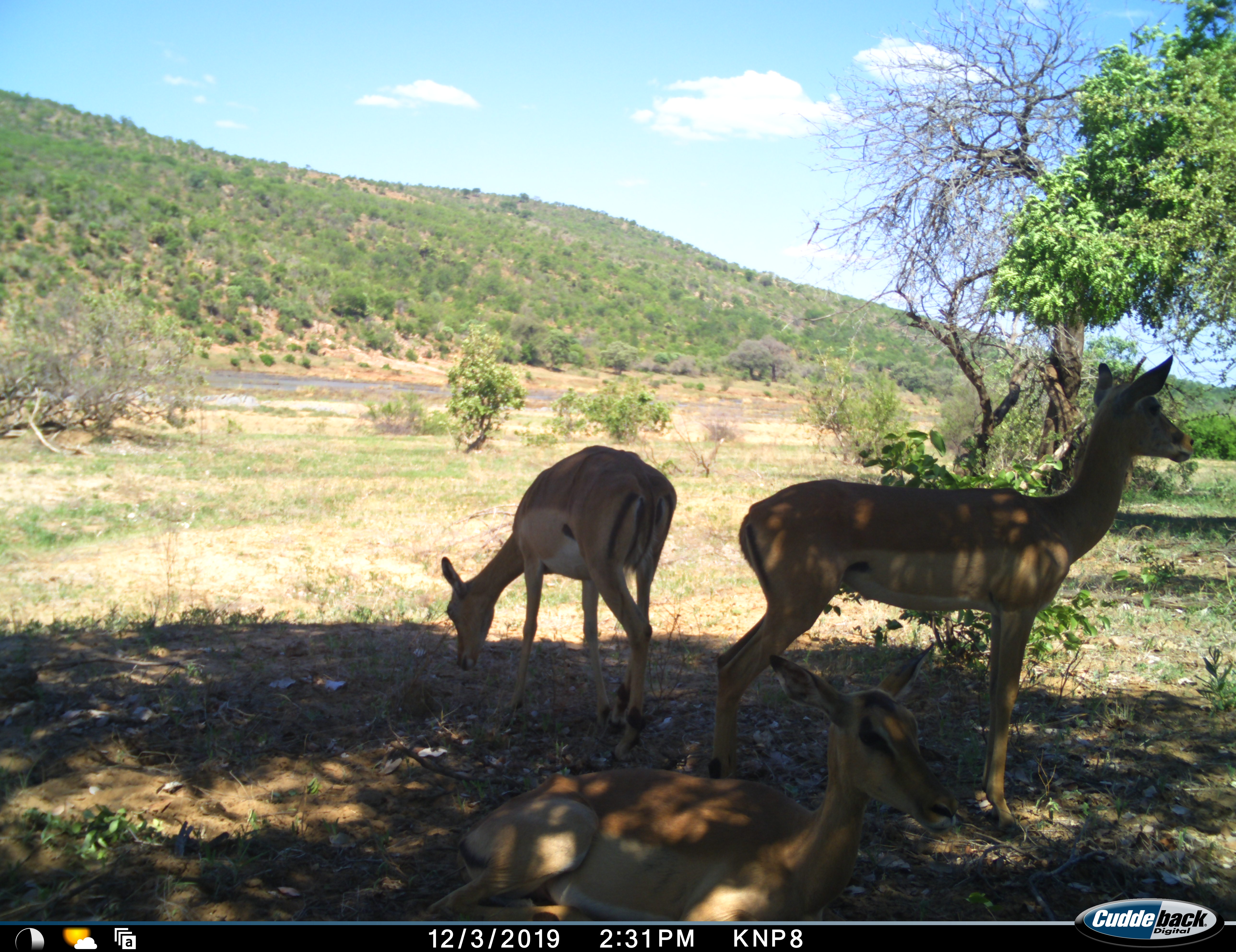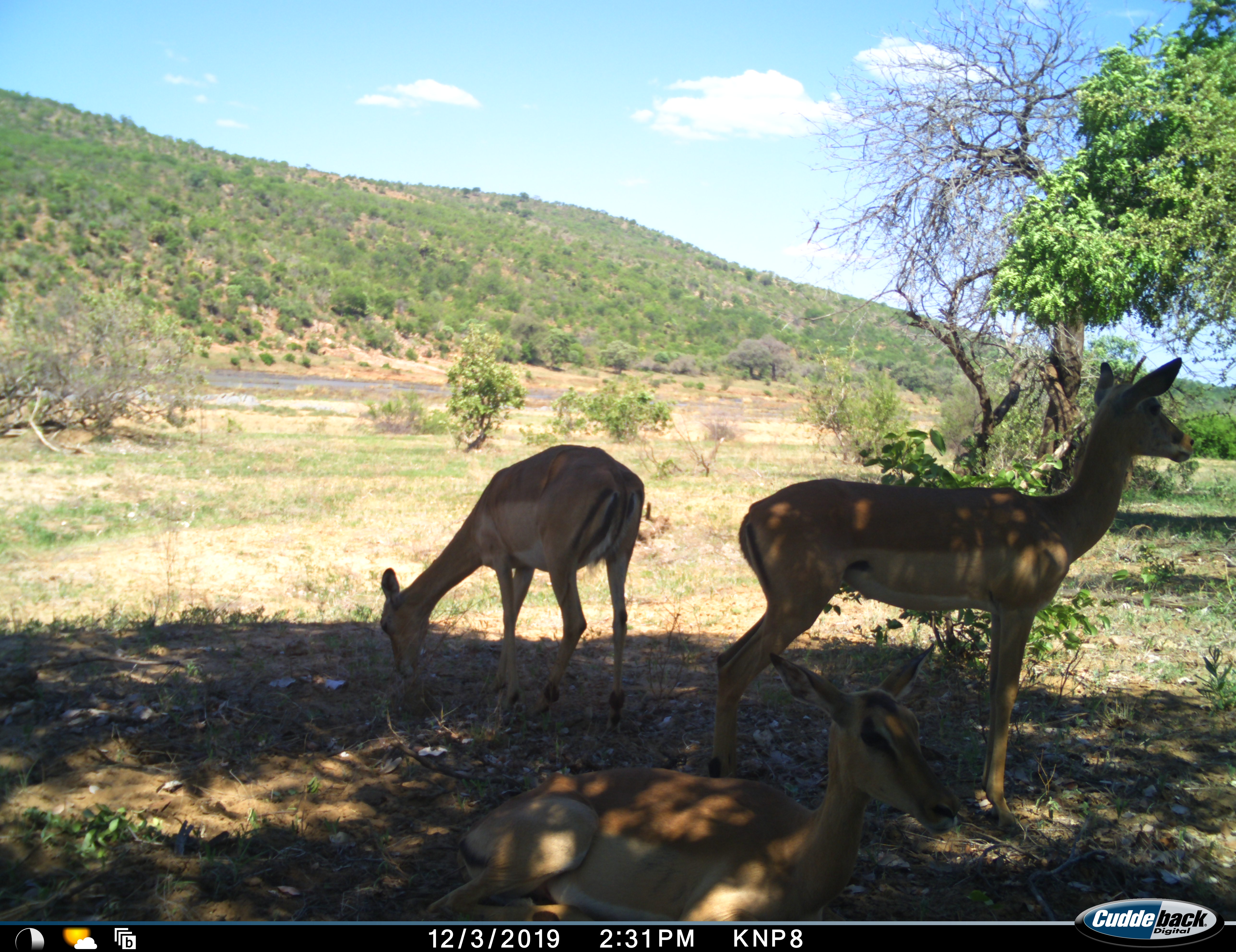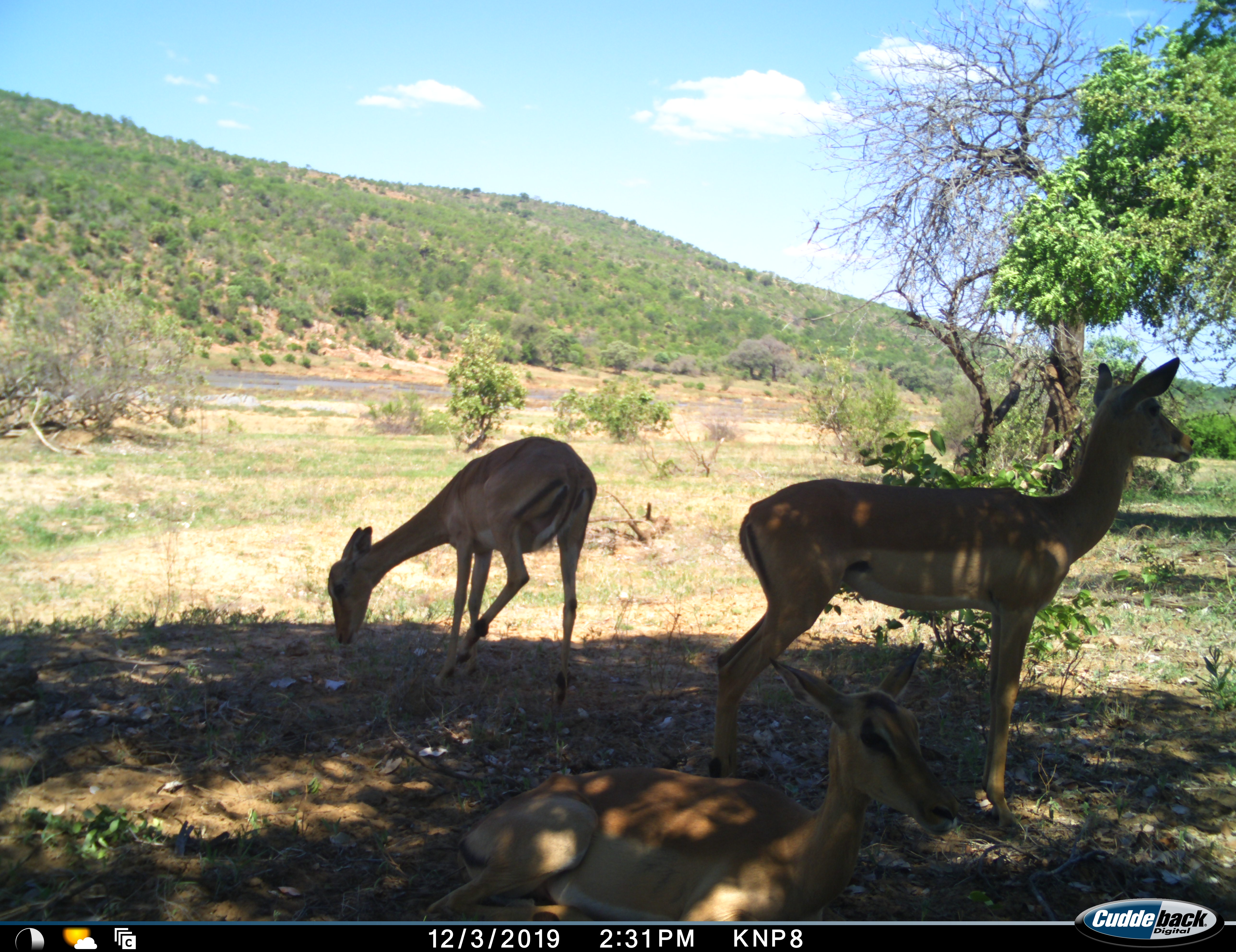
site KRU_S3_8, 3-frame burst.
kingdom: Animalia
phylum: Chordata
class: Mammalia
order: Artiodactyla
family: Bovidae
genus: Aepyceros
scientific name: Aepyceros melampus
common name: impala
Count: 3.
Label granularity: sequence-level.